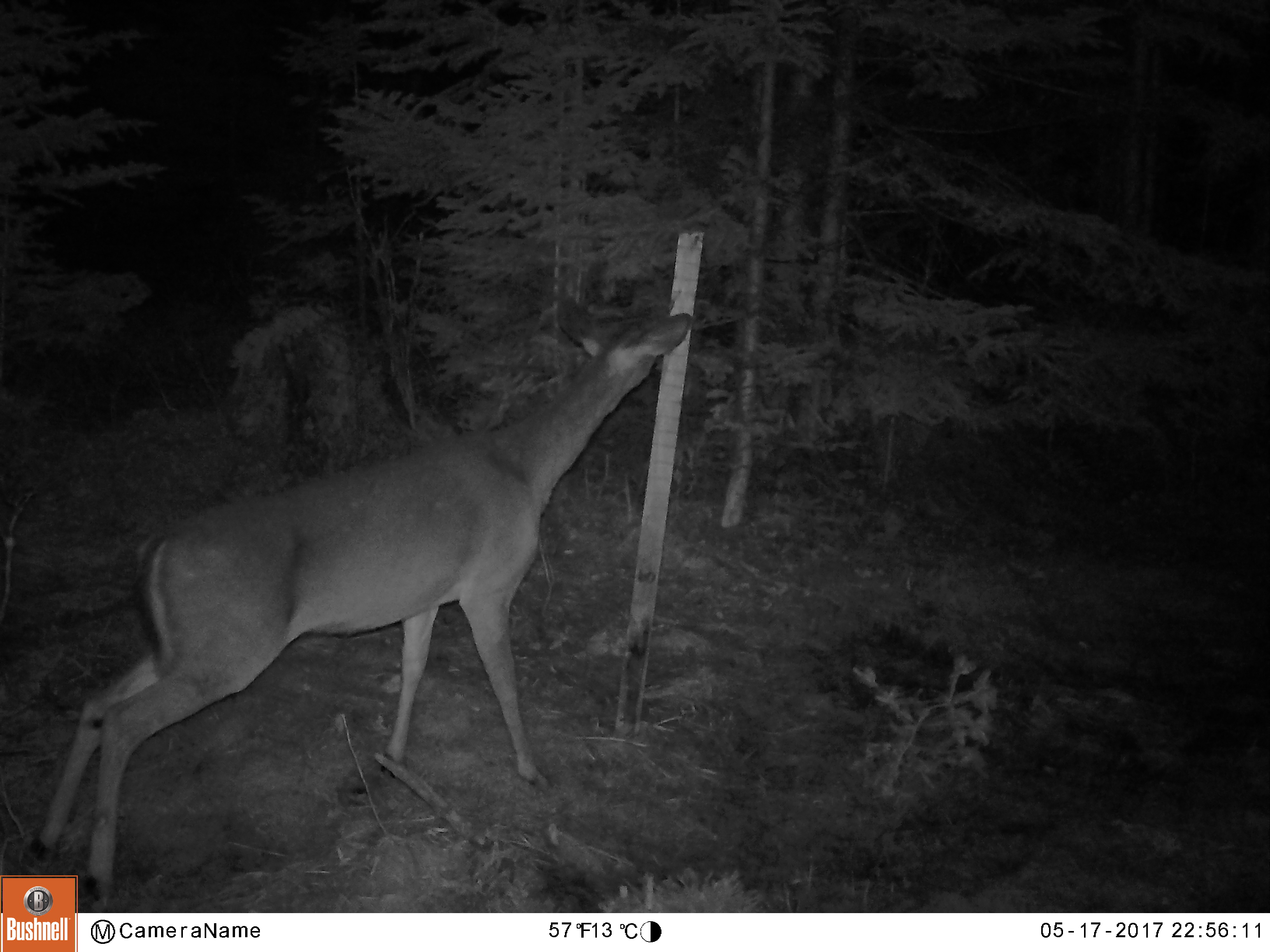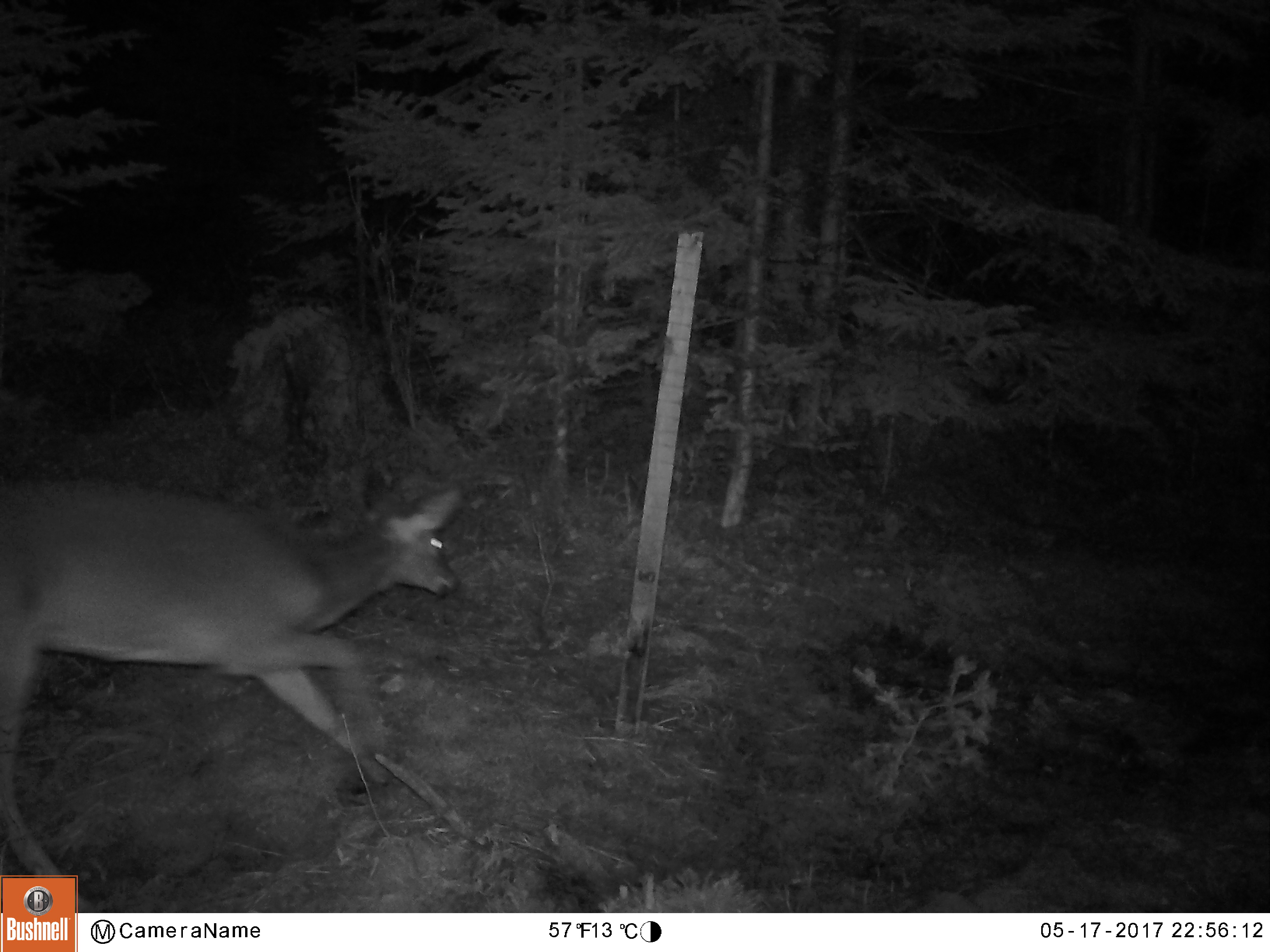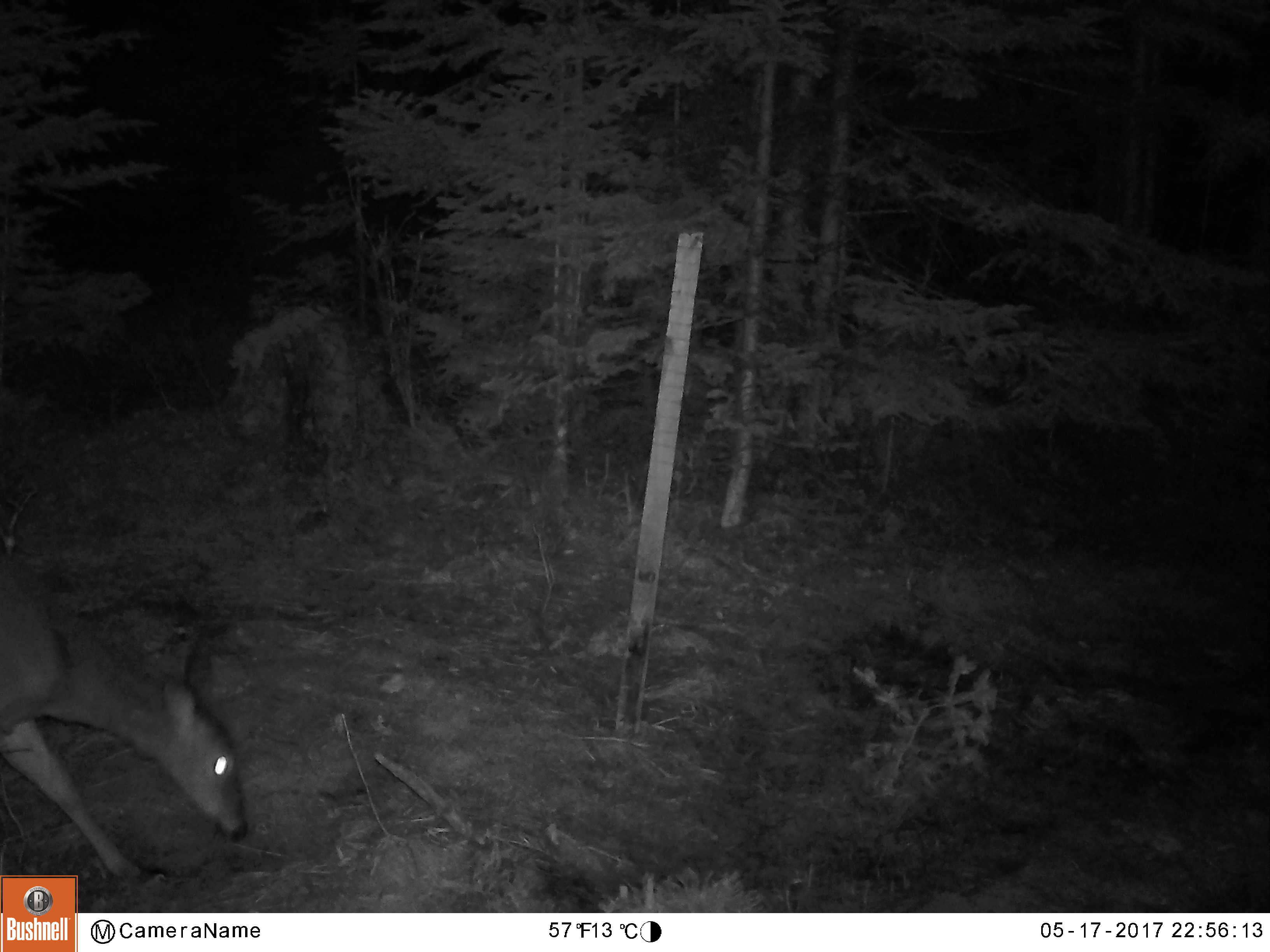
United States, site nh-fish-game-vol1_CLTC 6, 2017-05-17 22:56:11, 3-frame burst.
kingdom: Animalia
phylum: Chordata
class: Mammalia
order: Artiodactyla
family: Cervidae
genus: Odocoileus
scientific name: Odocoileus virginianus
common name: white-tailed deer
White-tailed deer (Odocoileus virginianus).